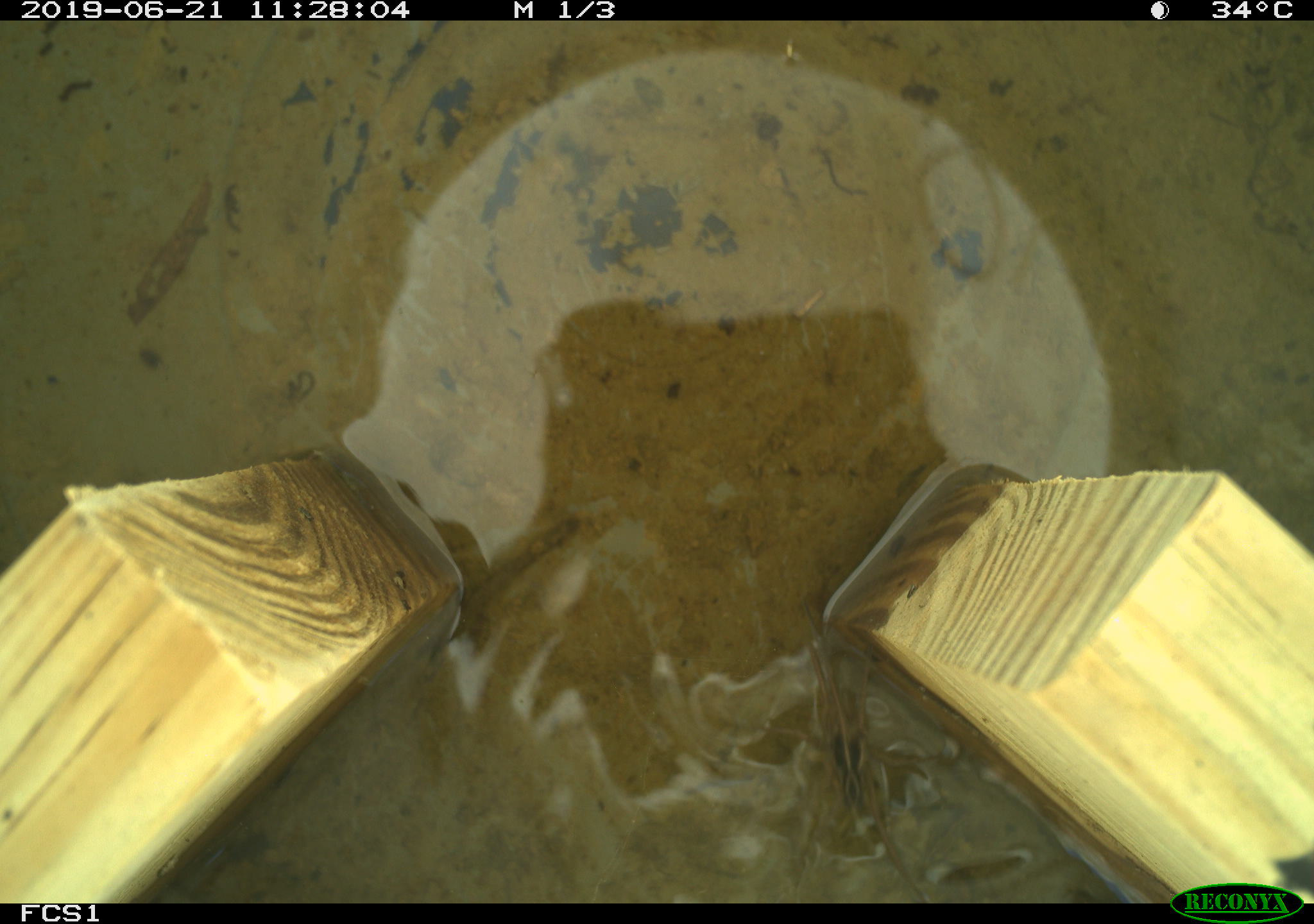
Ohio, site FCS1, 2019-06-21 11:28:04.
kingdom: Animalia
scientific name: Animalia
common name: animal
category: invertebrate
Invertebrate (animal) (Animalia).